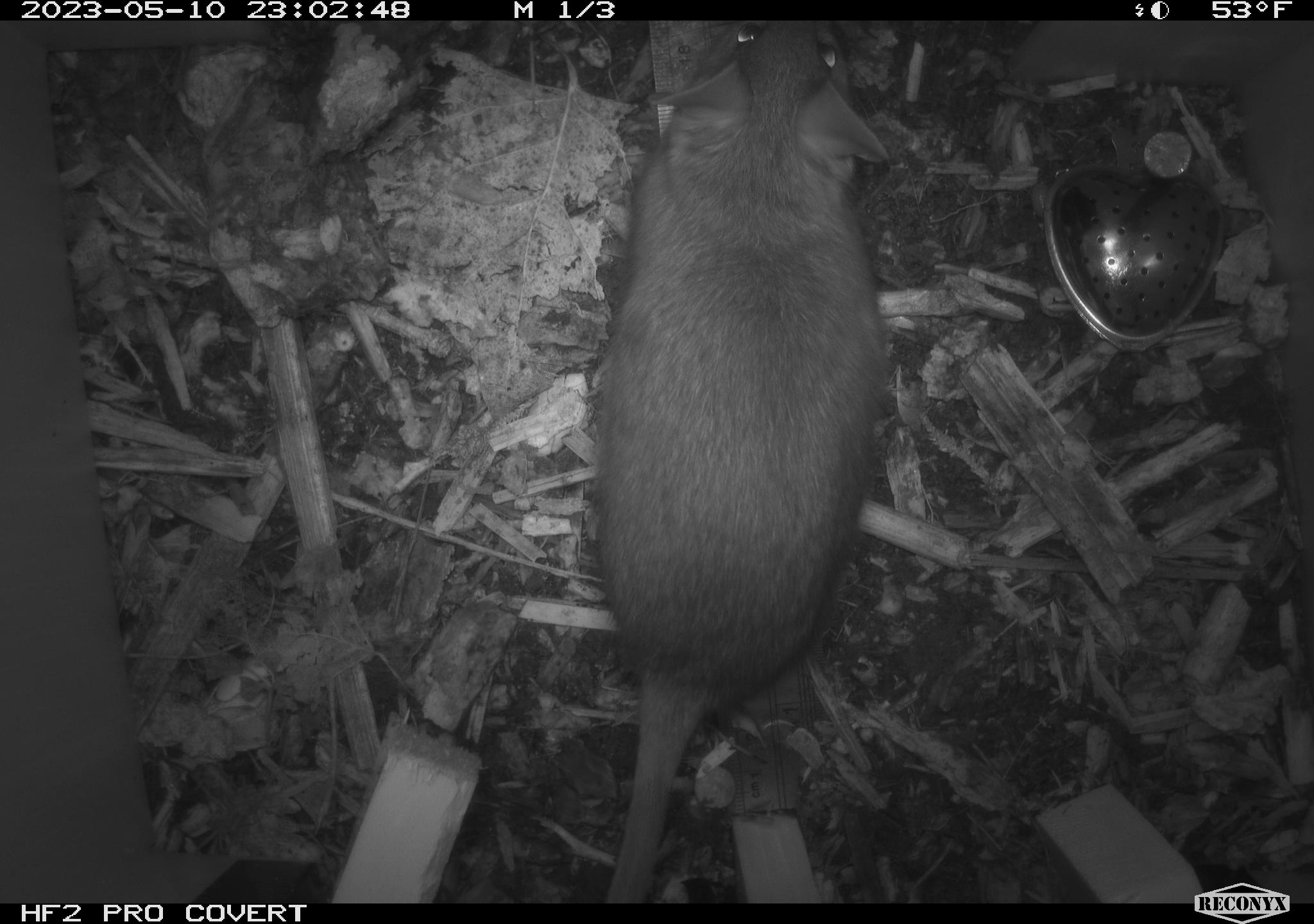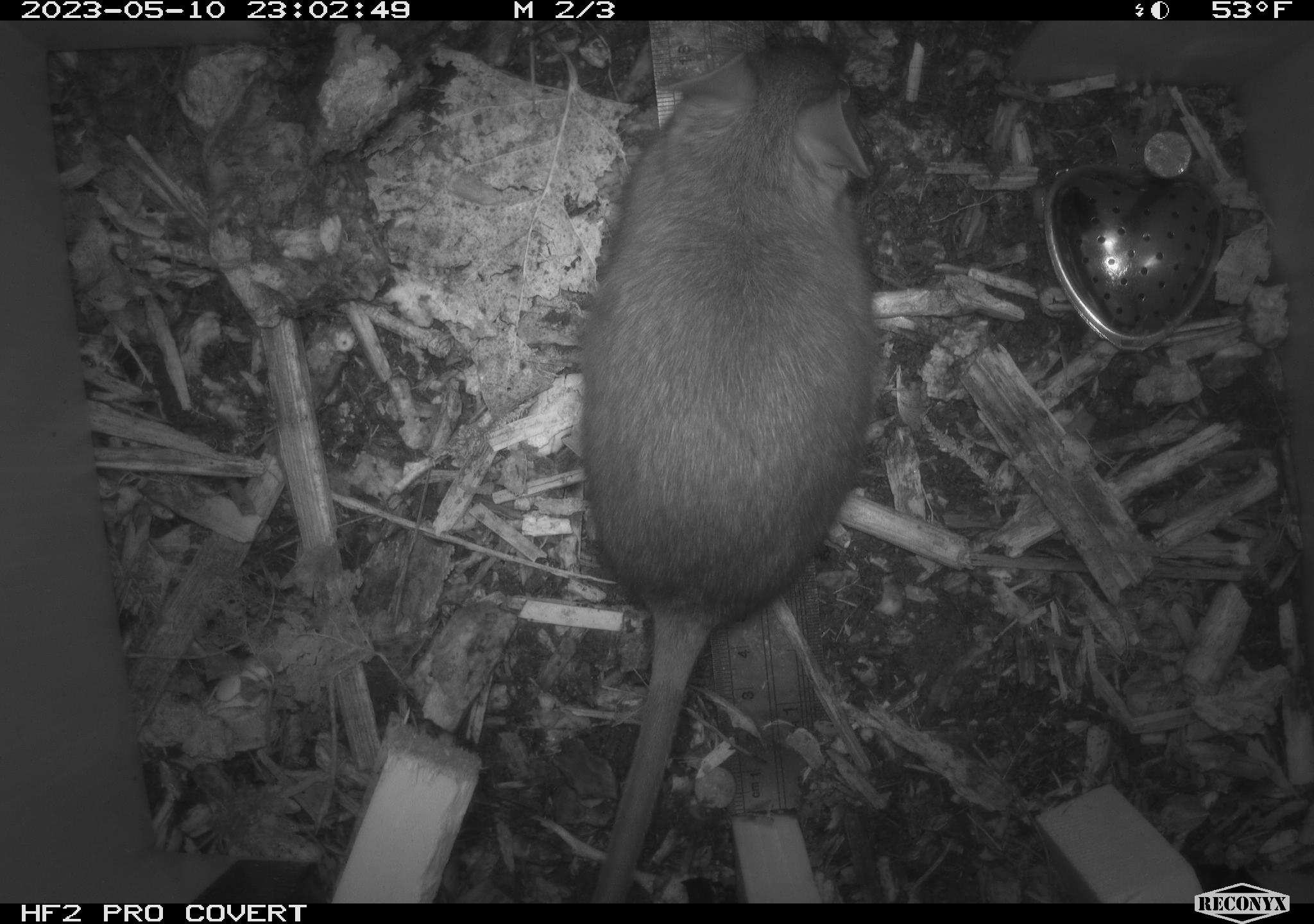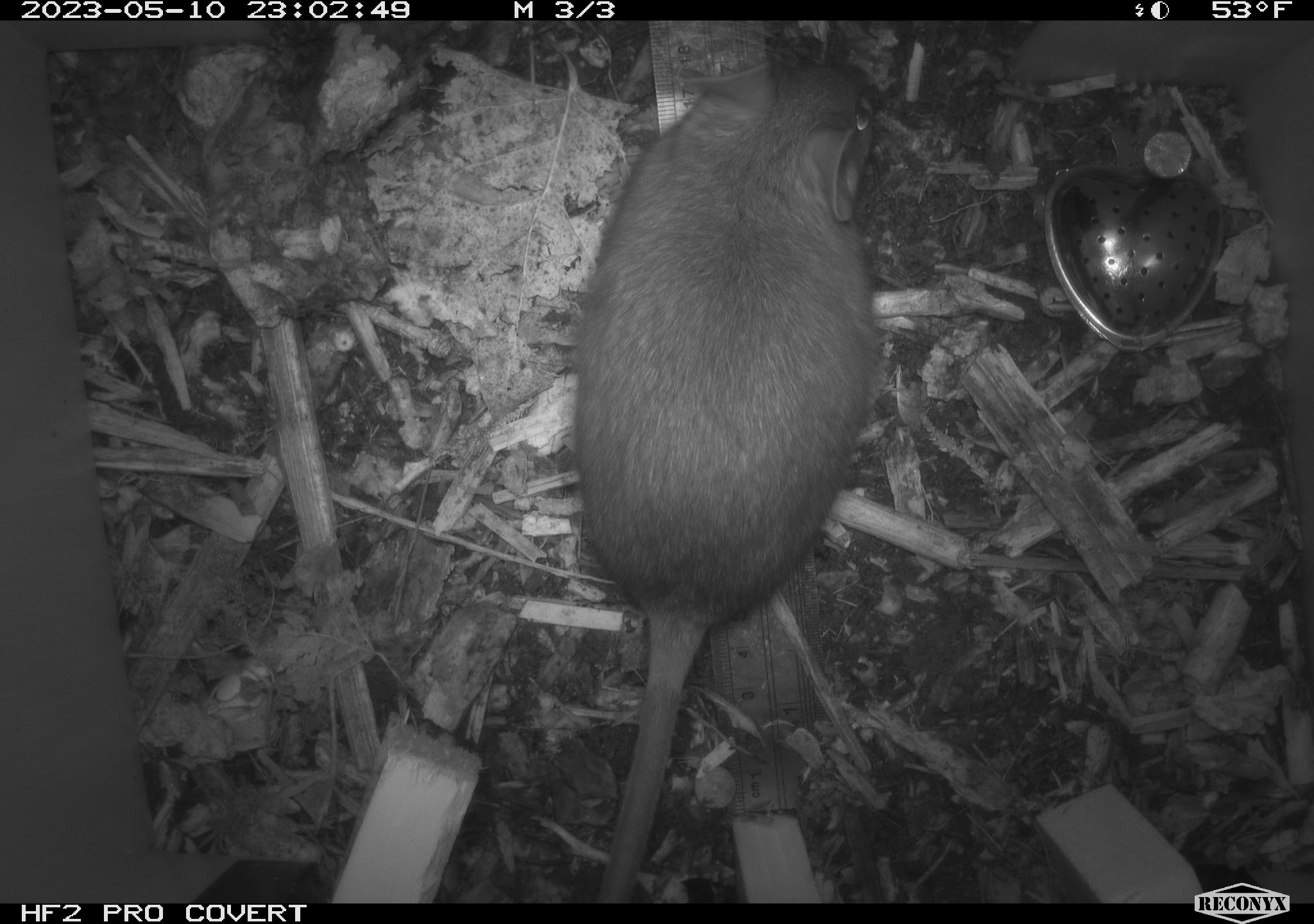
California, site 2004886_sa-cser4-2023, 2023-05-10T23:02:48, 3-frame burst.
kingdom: Animalia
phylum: Chordata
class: Mammalia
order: Rodentia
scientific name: Rodentia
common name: mouse species